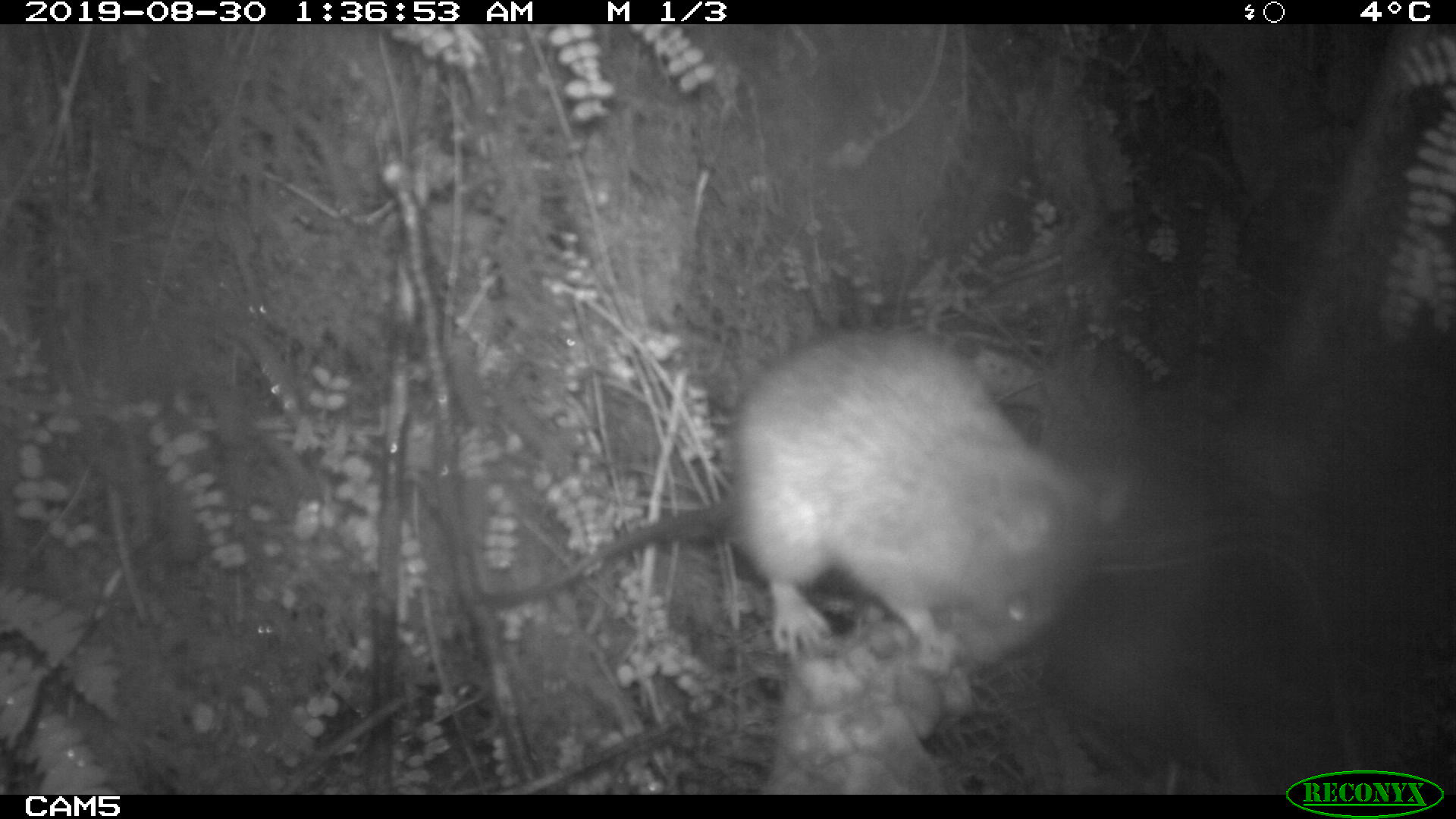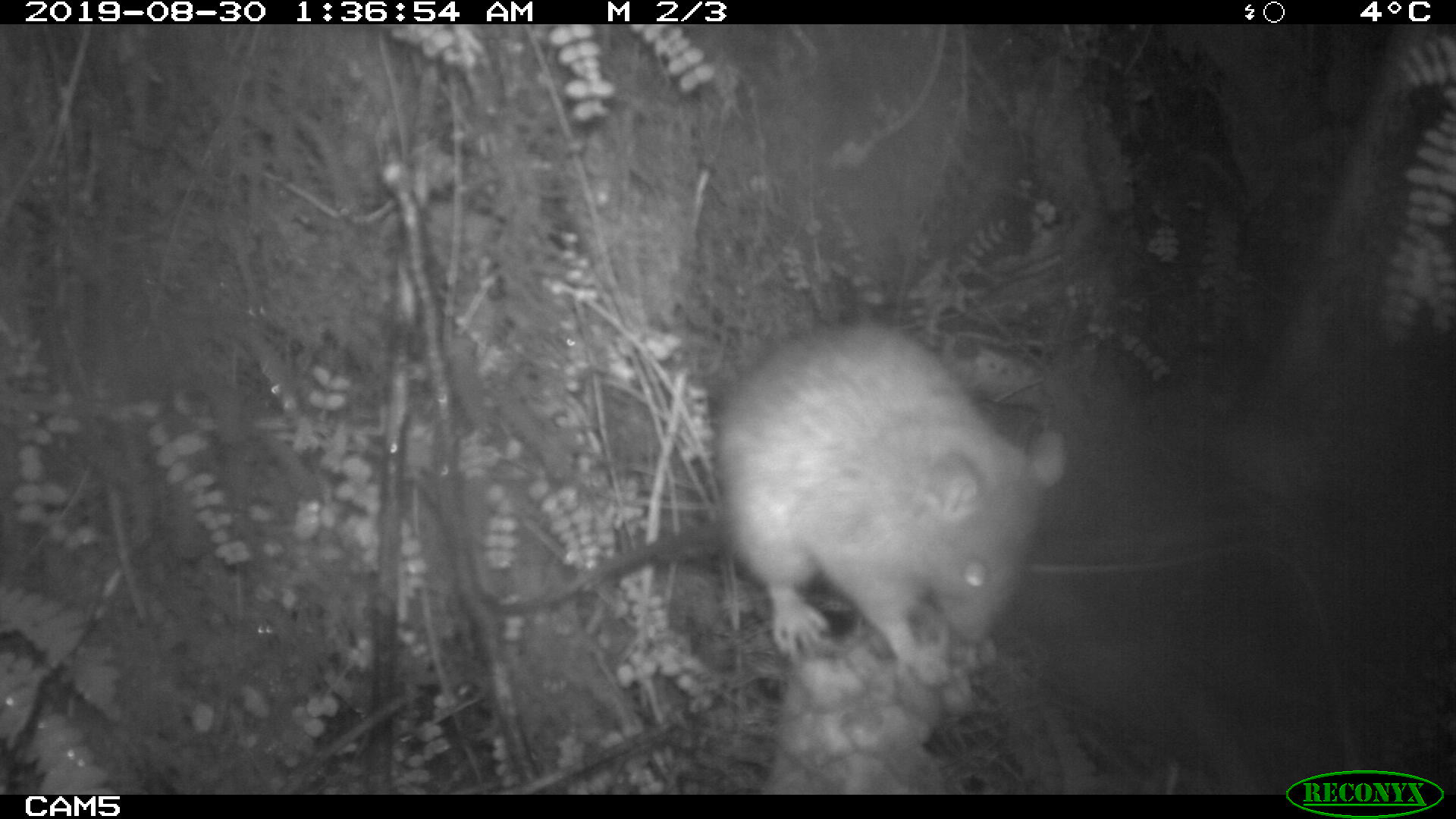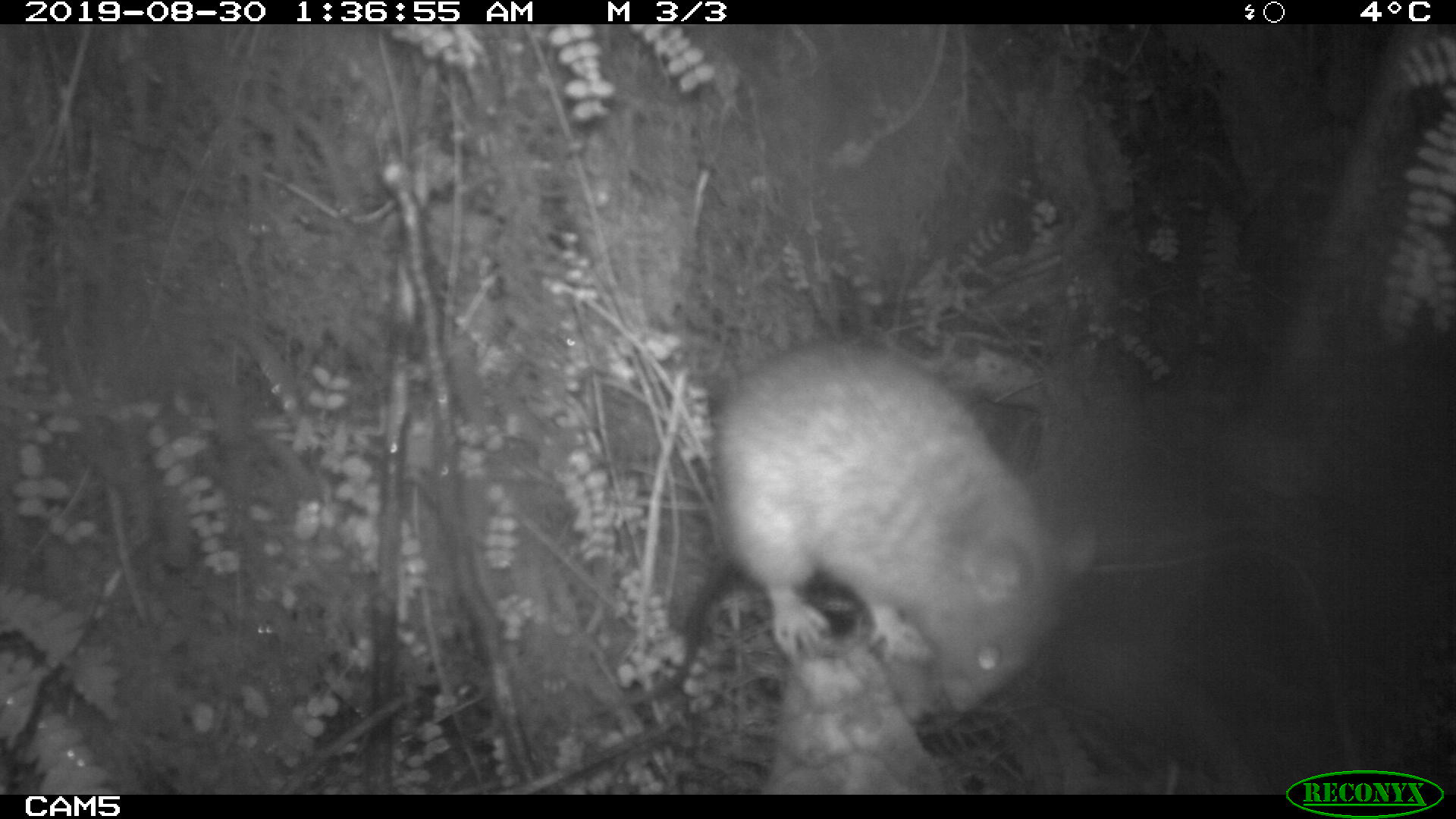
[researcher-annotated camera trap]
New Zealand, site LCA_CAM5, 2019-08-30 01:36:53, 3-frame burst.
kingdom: Animalia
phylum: Chordata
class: Mammalia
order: Rodentia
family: Muridae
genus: Rattus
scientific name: Rattus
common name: rat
Rat (Rattus).